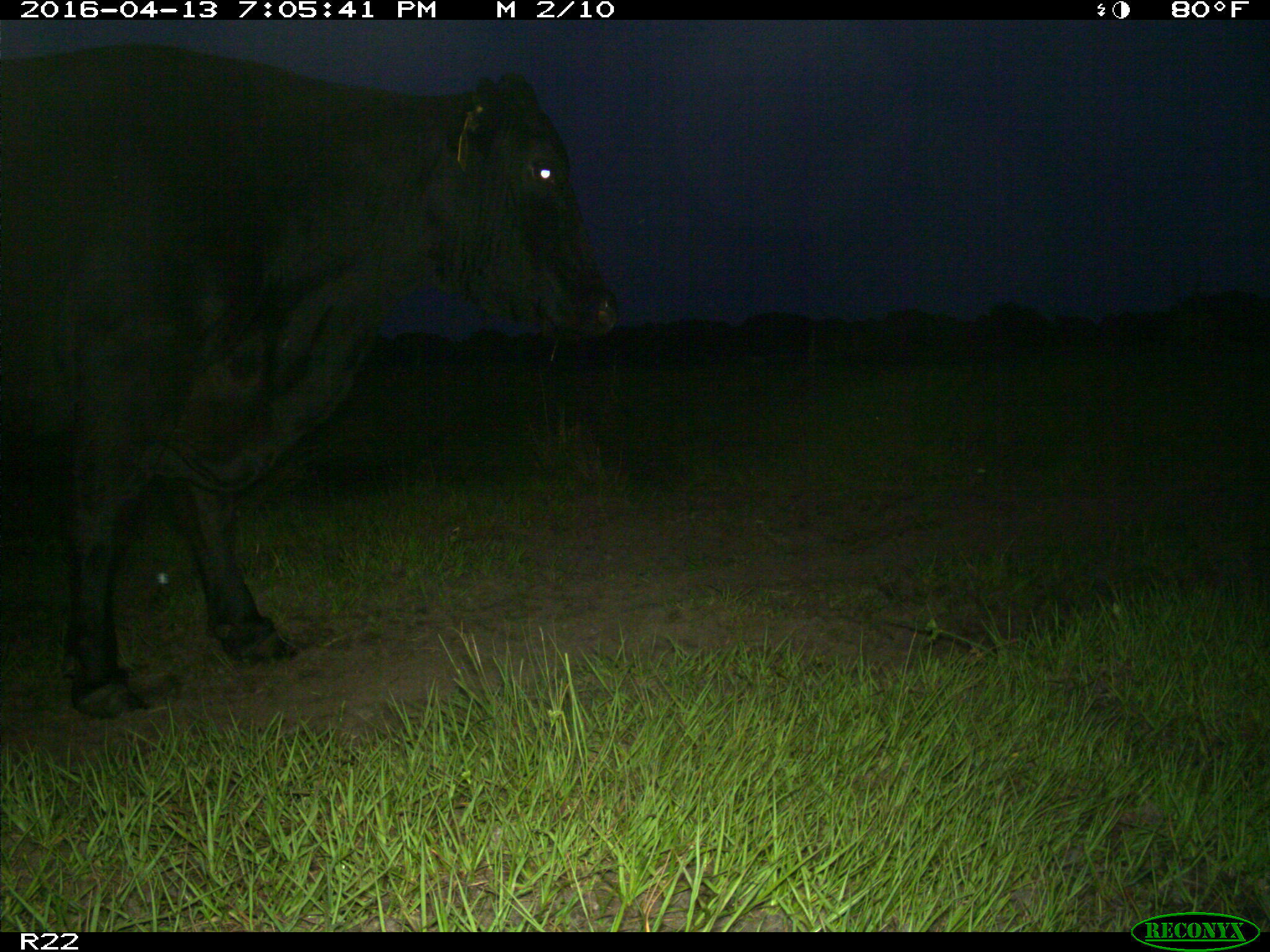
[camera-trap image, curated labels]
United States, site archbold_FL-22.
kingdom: Animalia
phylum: Chordata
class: Mammalia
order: Artiodactyla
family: Bovidae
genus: Bos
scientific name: Bos taurus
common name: domestic cow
Bos taurus (domestic cow).